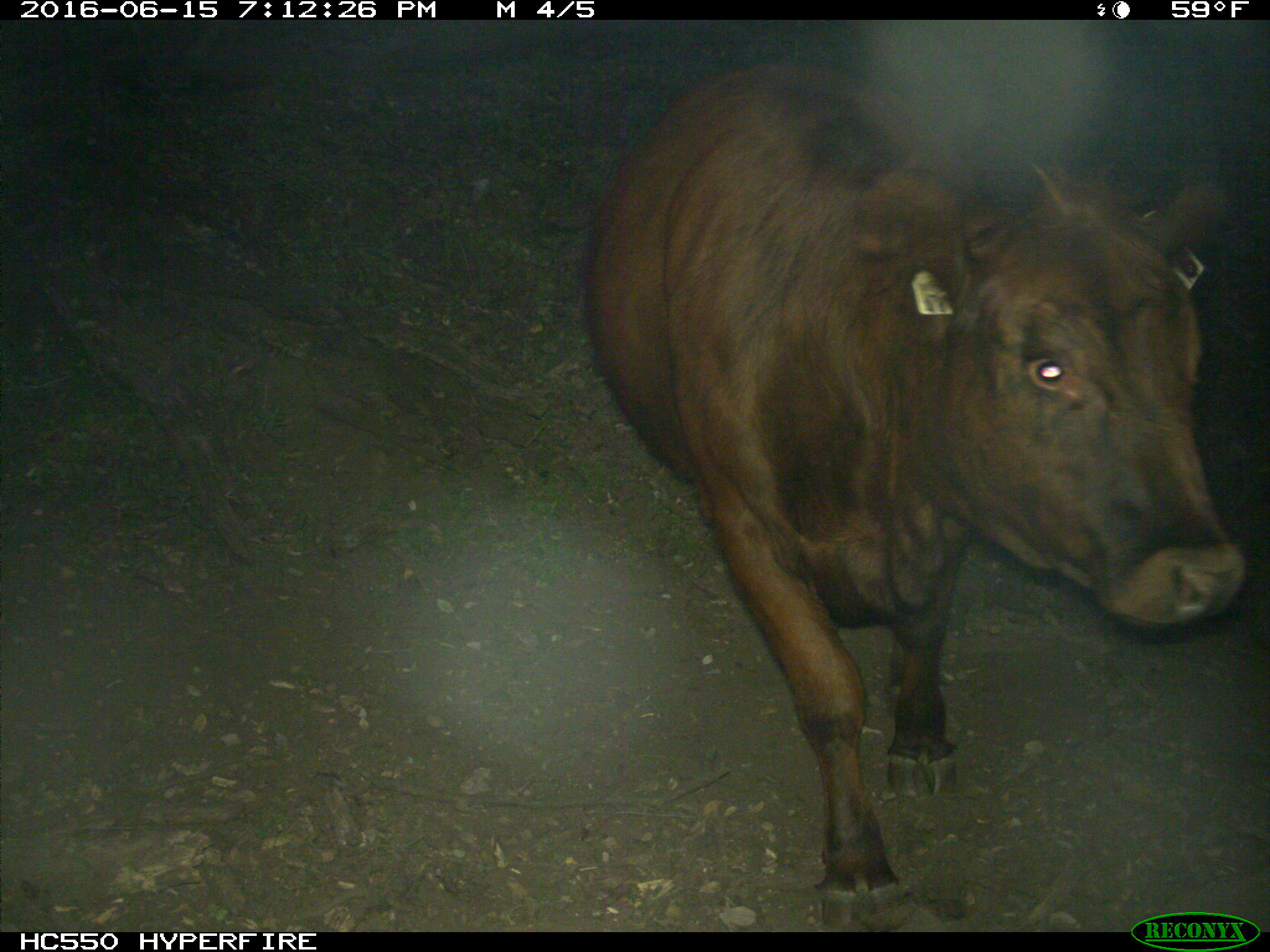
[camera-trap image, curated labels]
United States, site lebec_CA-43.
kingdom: Animalia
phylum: Chordata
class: Mammalia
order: Artiodactyla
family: Bovidae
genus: Bos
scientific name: Bos taurus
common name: domestic cow